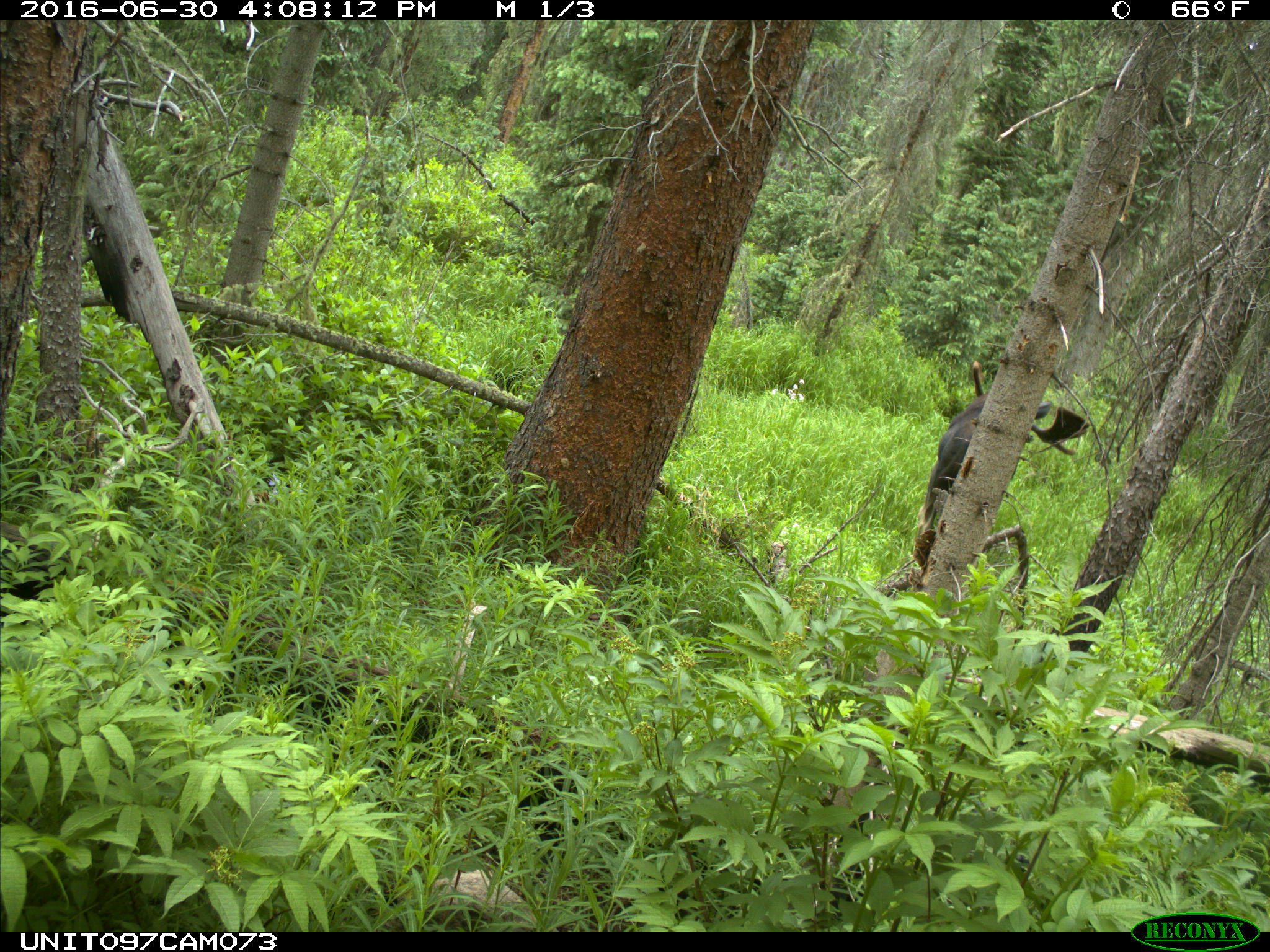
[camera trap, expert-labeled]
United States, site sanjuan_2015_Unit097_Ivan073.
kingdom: Animalia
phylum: Chordata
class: Mammalia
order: Artiodactyla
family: Cervidae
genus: Alces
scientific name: Alces alces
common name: moose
Alces alces (moose).